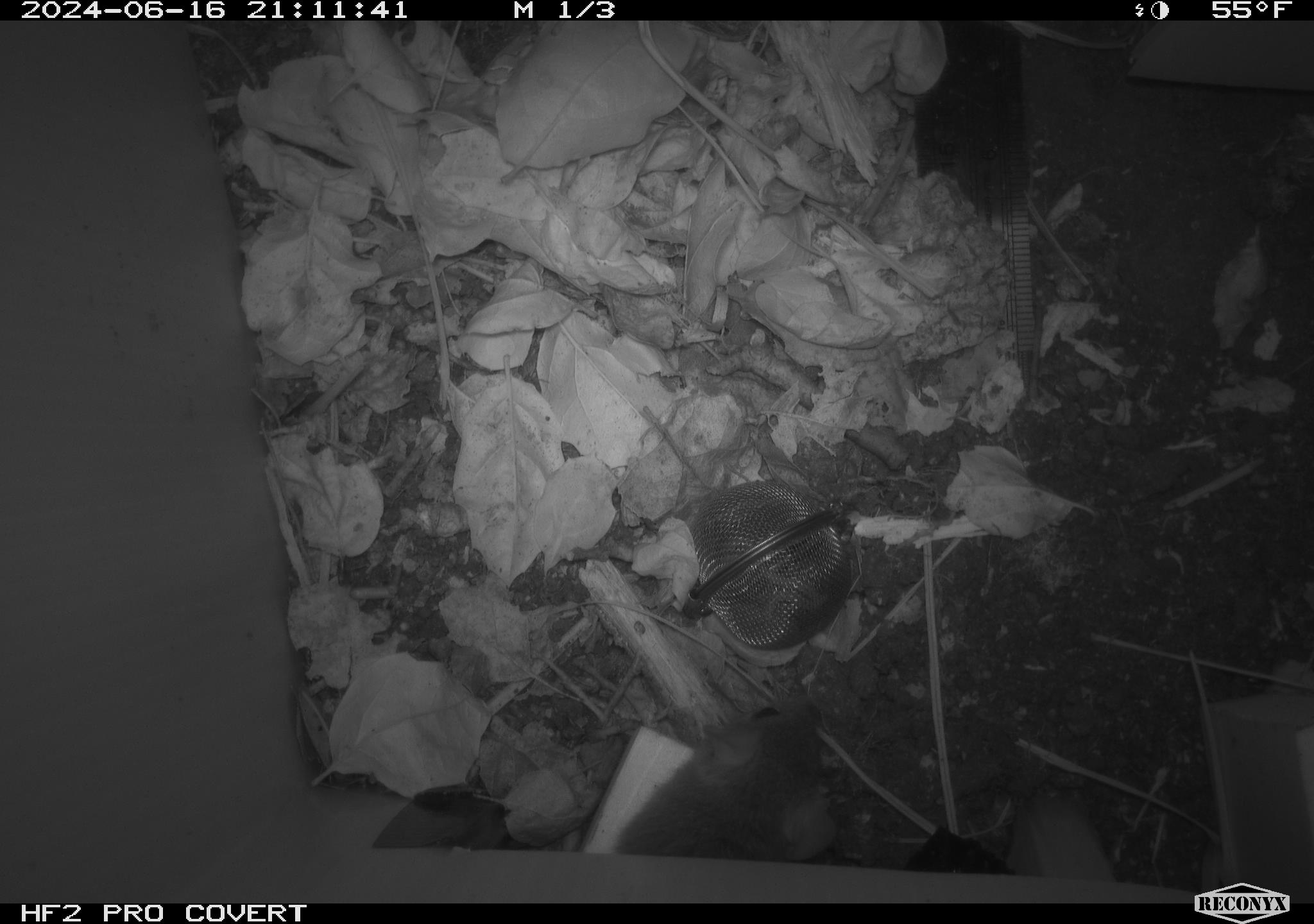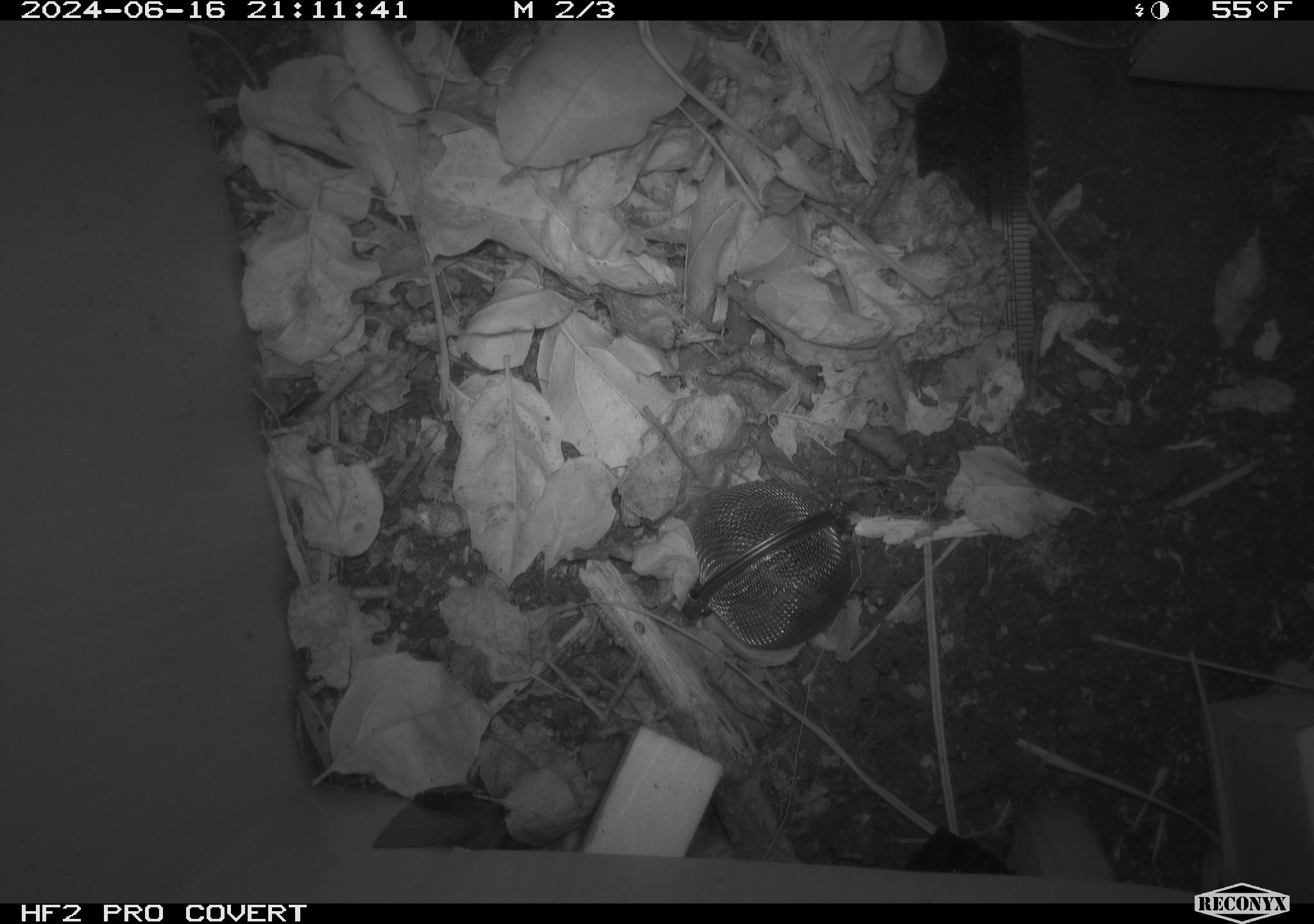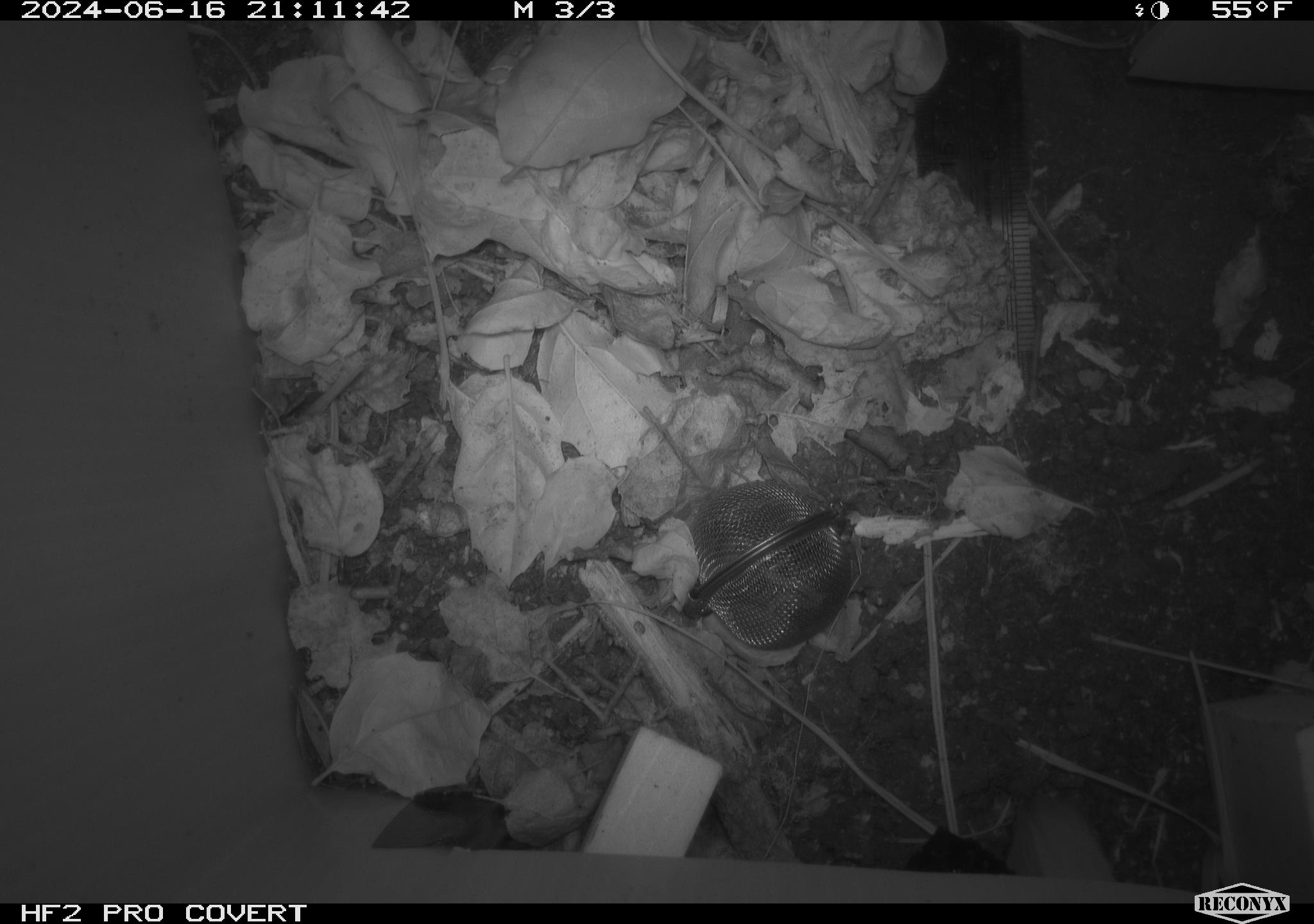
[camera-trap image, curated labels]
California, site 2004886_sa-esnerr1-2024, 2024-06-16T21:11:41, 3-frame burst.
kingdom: Animalia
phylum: Chordata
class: Mammalia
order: Rodentia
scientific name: Rodentia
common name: rodent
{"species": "rodent (Rodentia)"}